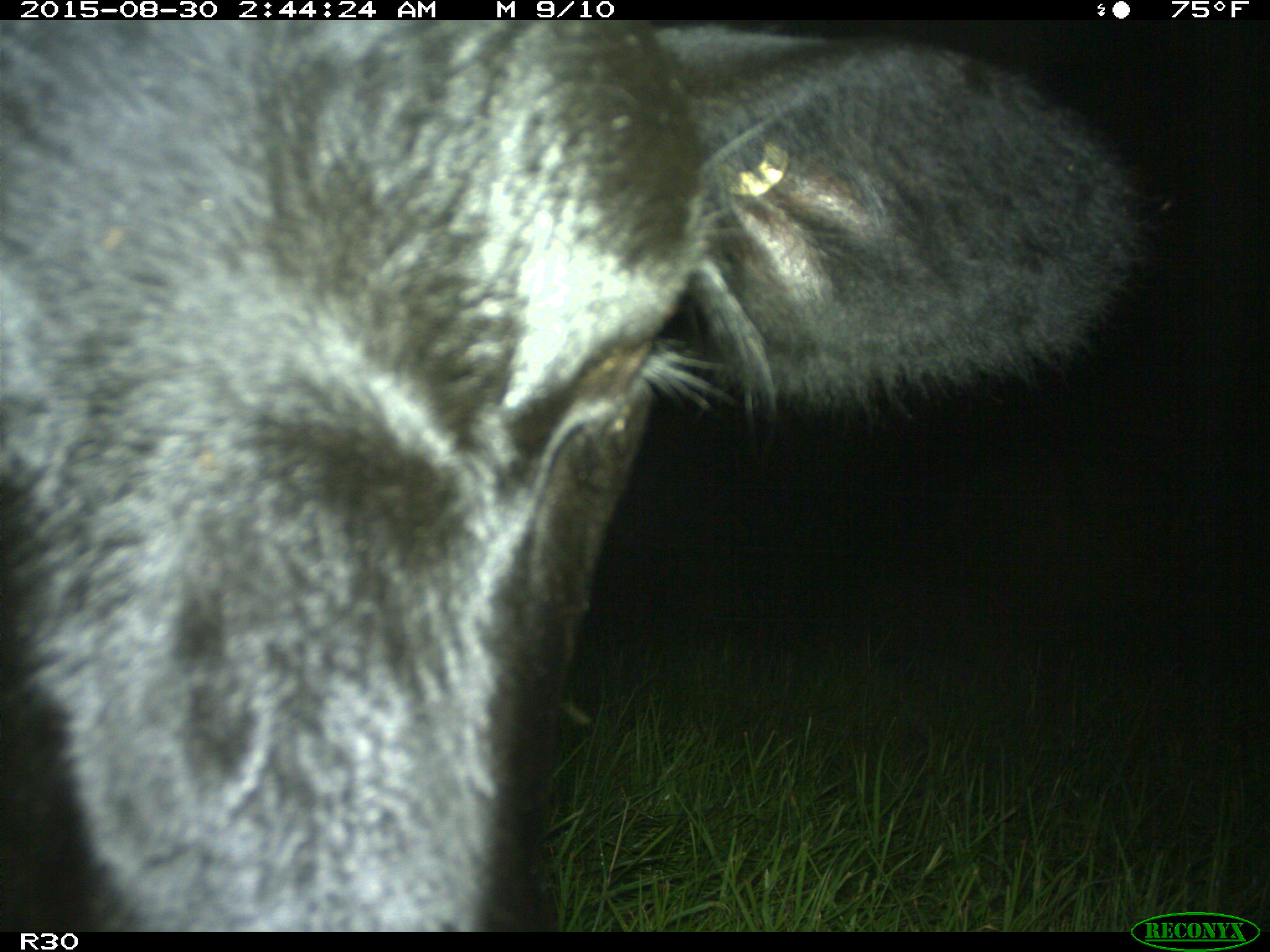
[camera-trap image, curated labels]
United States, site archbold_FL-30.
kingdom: Animalia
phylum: Chordata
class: Mammalia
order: Artiodactyla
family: Bovidae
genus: Bos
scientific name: Bos taurus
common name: domestic cow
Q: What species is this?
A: Bos taurus (domestic cow).